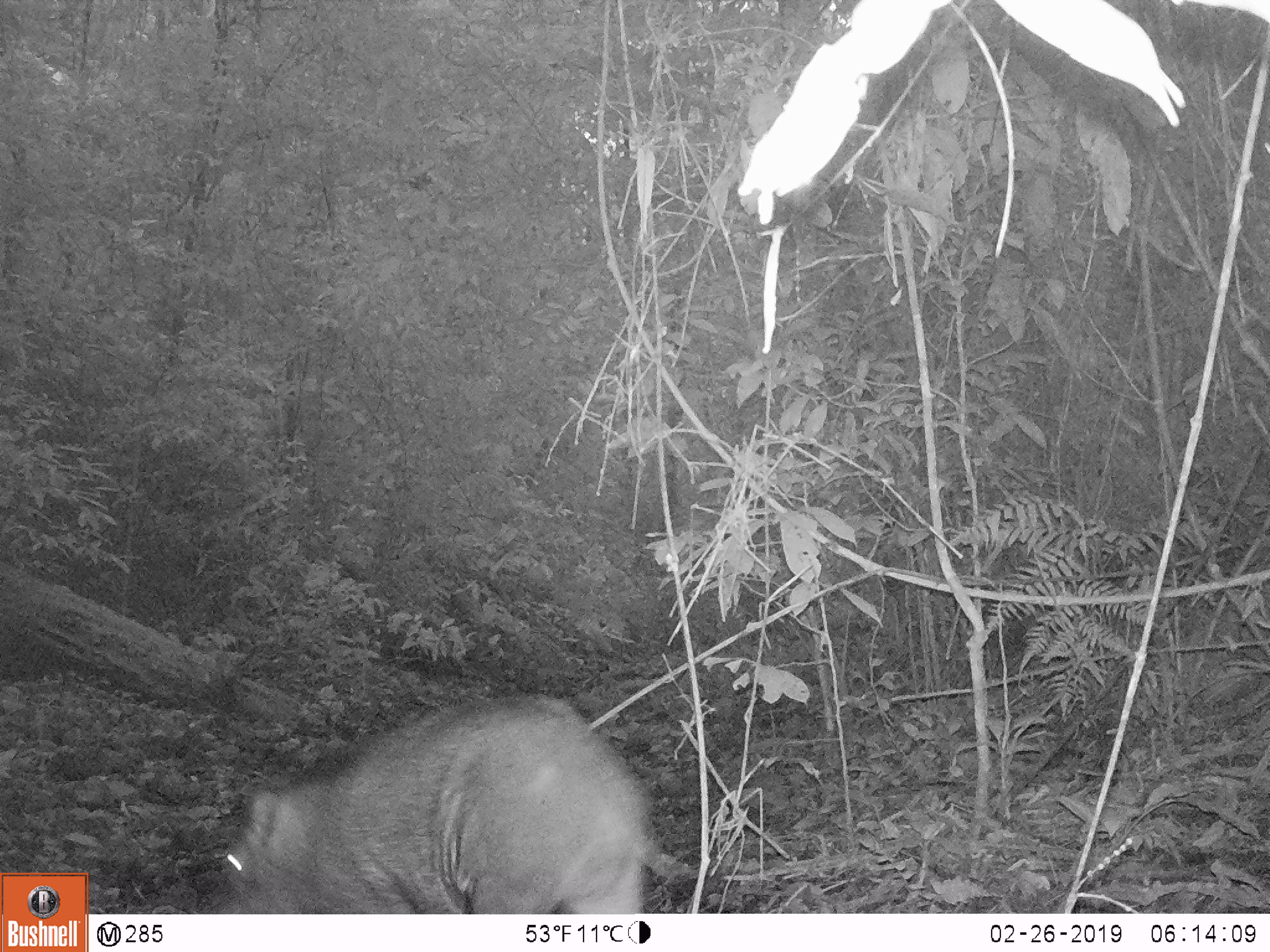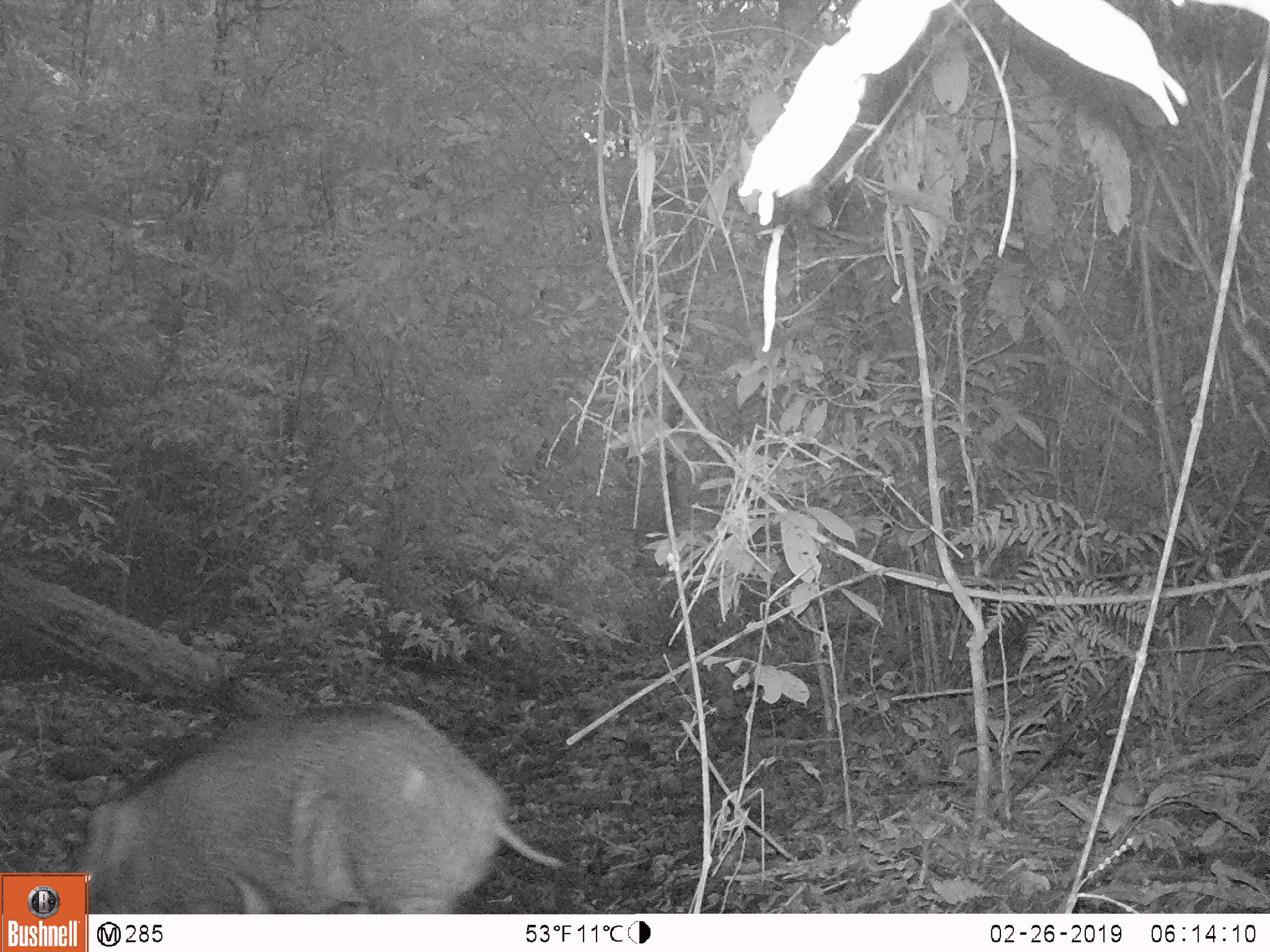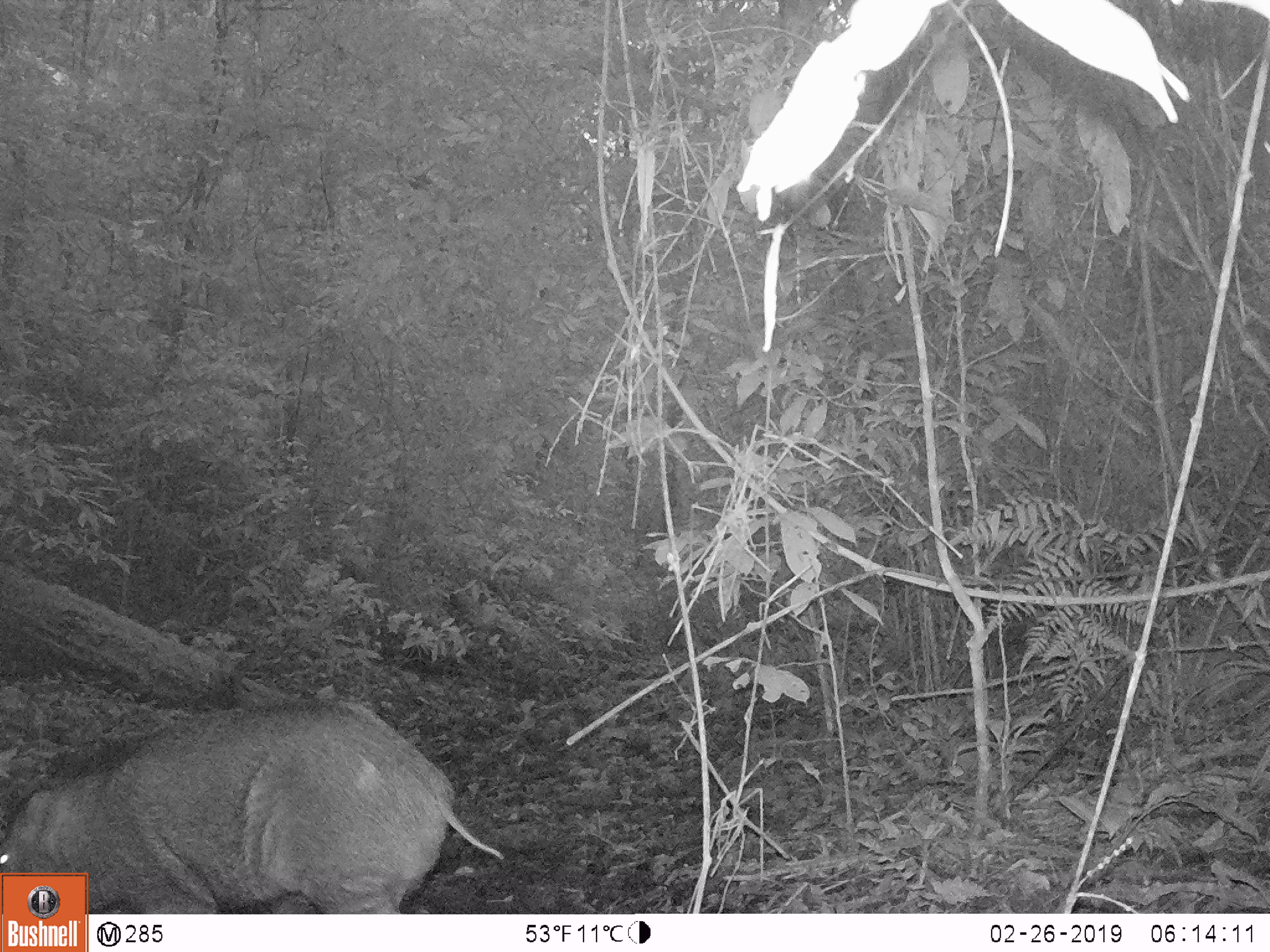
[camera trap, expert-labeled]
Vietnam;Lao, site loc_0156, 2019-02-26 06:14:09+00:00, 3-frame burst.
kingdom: Animalia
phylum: Chordata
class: Mammalia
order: Artiodactyla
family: Suidae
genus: Sus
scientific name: Sus scrofa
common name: eurasian wild pig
Eurasian wild pig (Sus scrofa). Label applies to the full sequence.